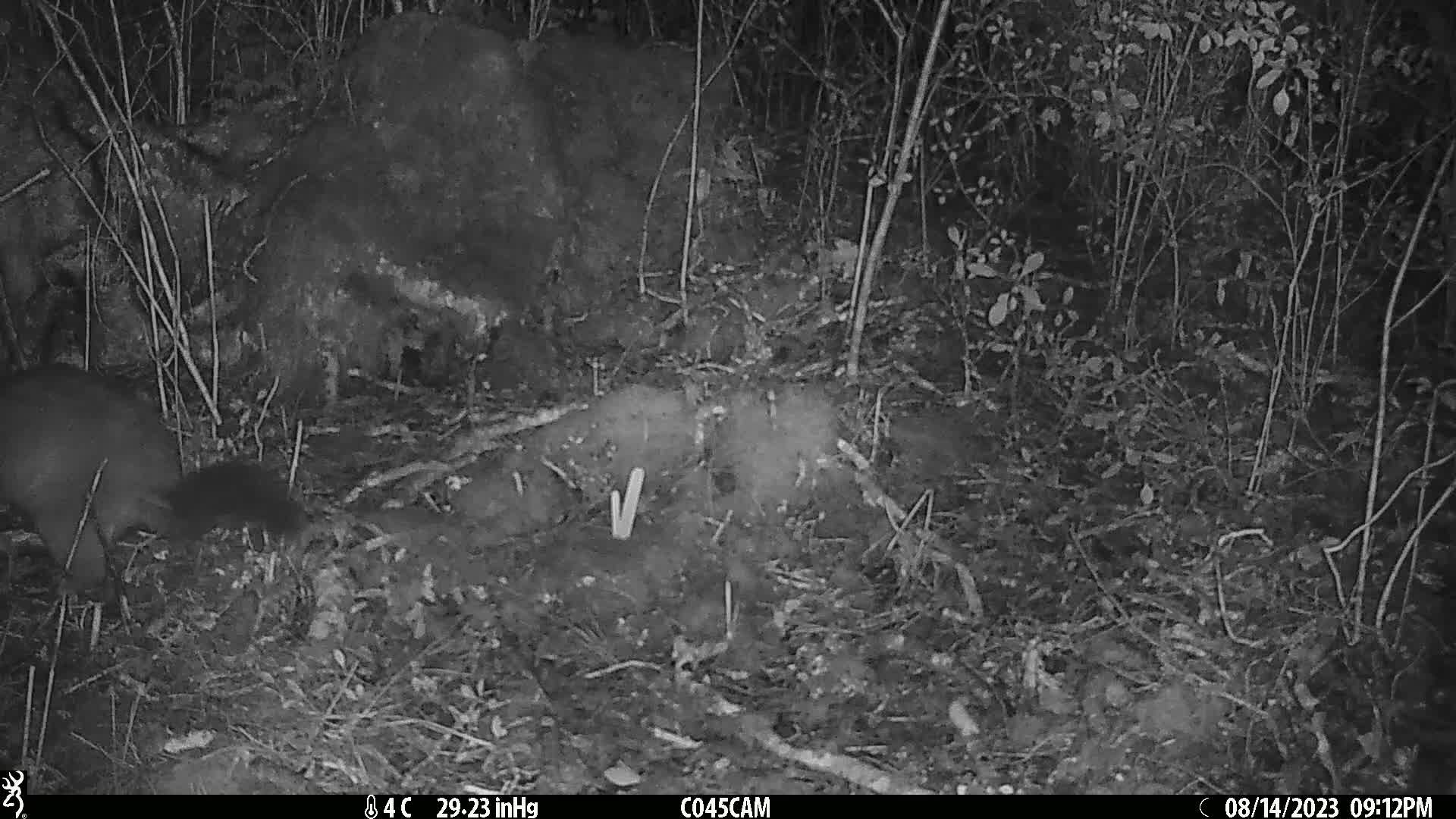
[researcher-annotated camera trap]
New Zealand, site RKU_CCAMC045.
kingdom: Animalia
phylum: Chordata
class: Mammalia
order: Diprotodontia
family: Phalangeridae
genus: Trichosurus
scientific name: Trichosurus vulpecula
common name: common brushtail possum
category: possum